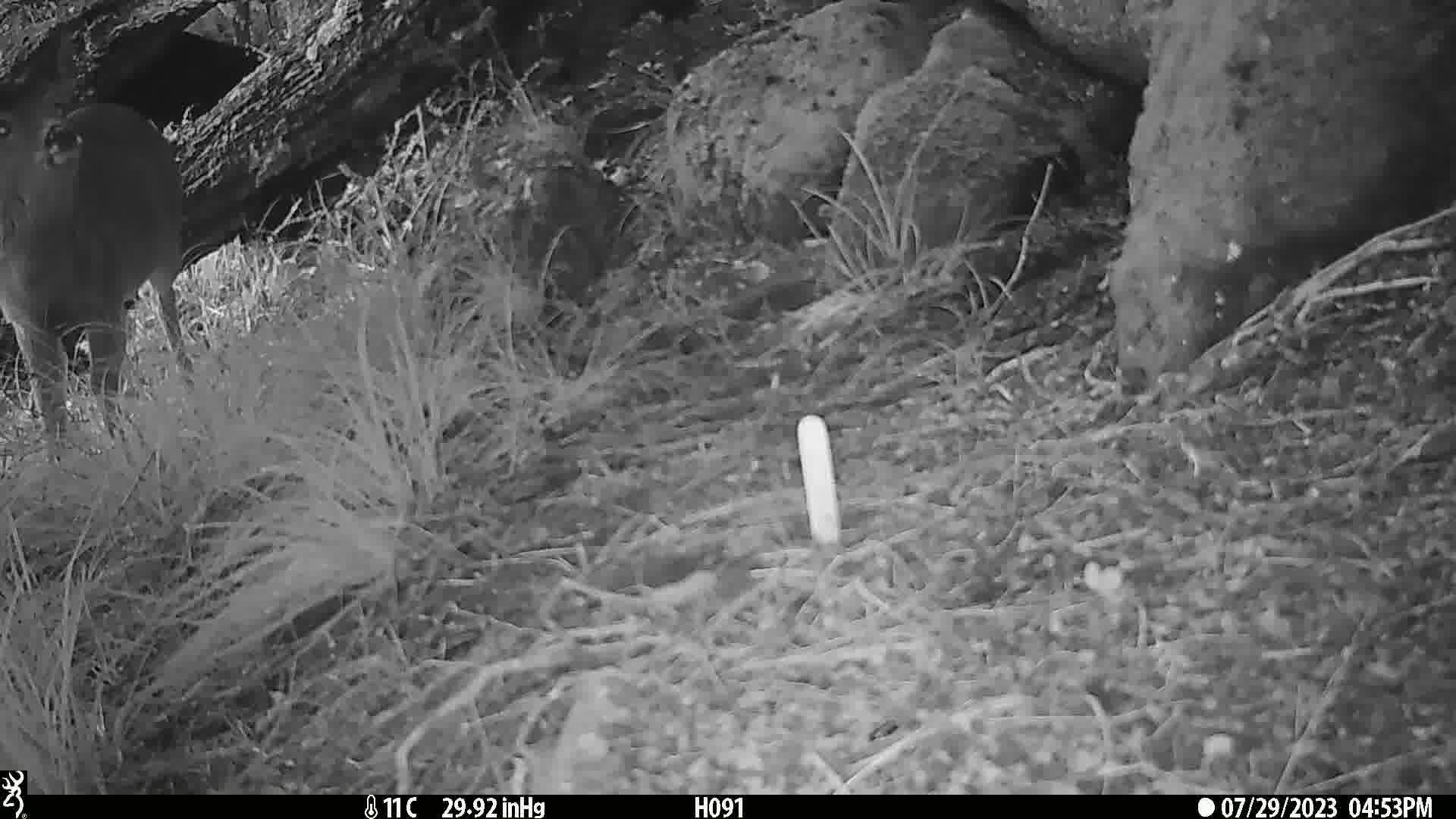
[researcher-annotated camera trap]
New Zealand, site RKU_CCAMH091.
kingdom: Animalia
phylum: Chordata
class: Mammalia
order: Artiodactyla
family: Cervidae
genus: Odocoileus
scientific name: Odocoileus virginianus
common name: white-tailed deer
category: white tailed deer